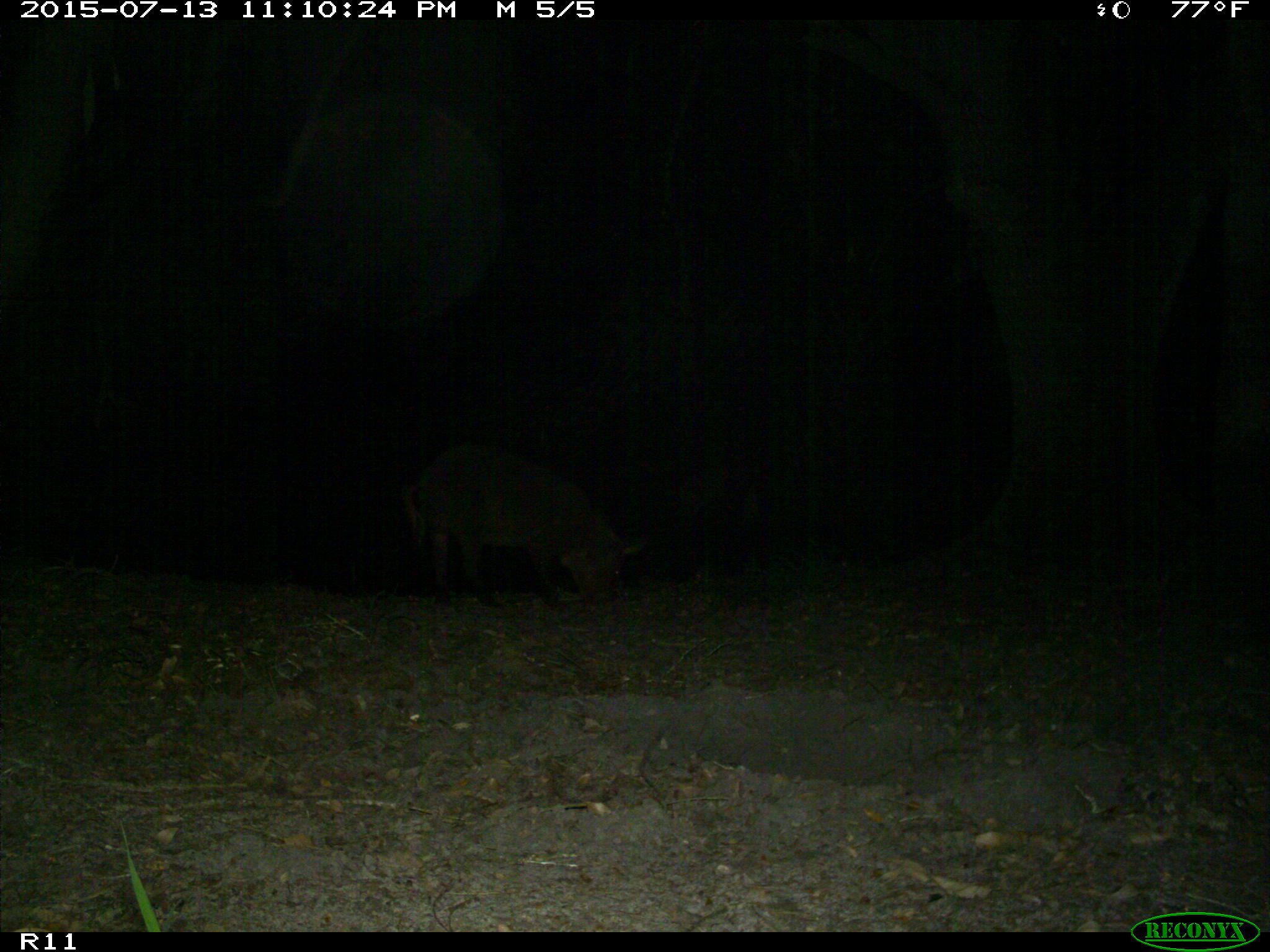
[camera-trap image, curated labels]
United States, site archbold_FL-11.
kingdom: Animalia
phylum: Chordata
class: Mammalia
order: Artiodactyla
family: Suidae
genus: Sus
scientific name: Sus scrofa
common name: wild boar